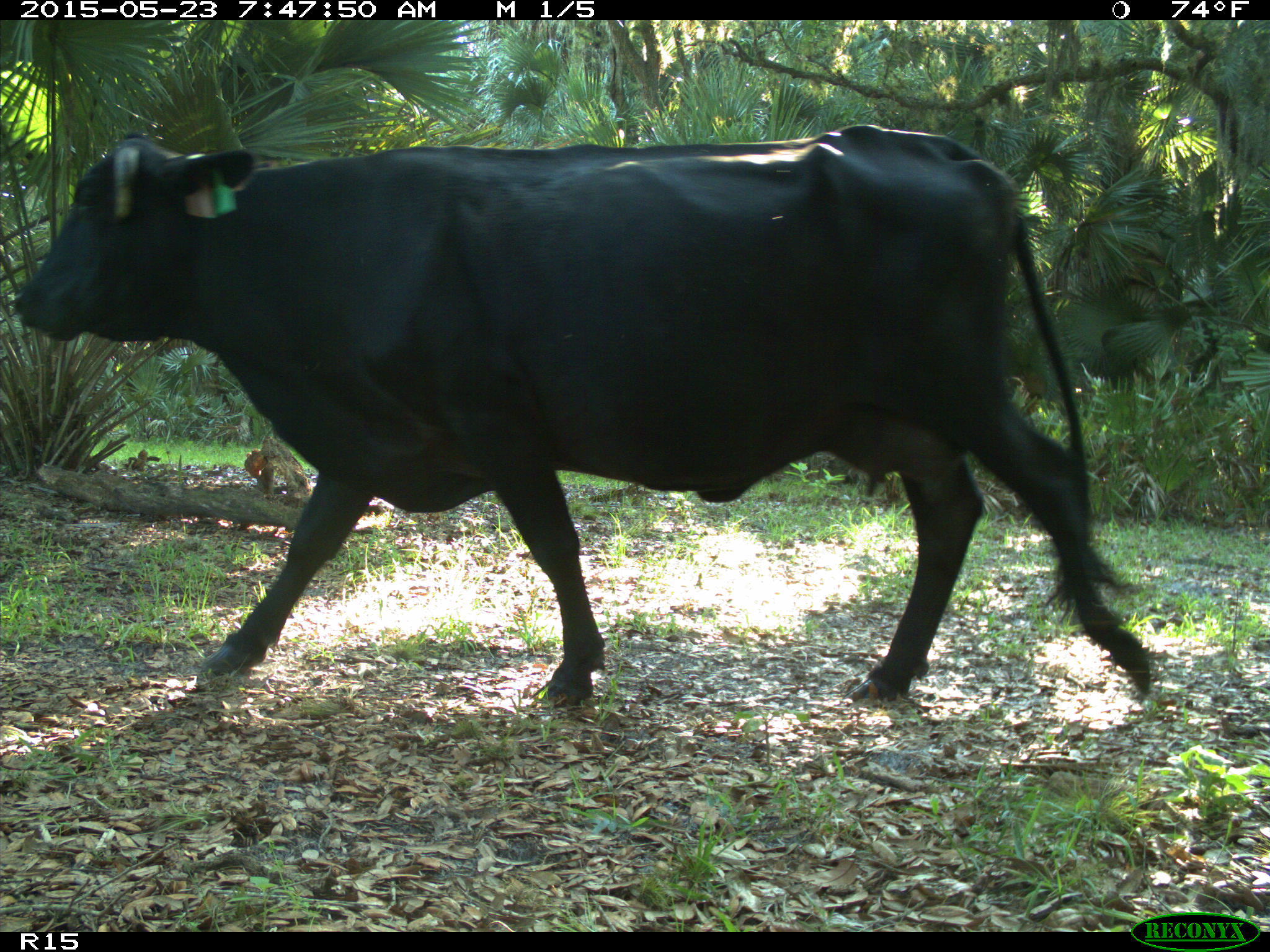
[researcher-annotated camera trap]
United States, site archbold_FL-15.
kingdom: Animalia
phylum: Chordata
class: Mammalia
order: Artiodactyla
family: Bovidae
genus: Bos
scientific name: Bos taurus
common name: domestic cow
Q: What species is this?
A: Bos taurus (domestic cow).